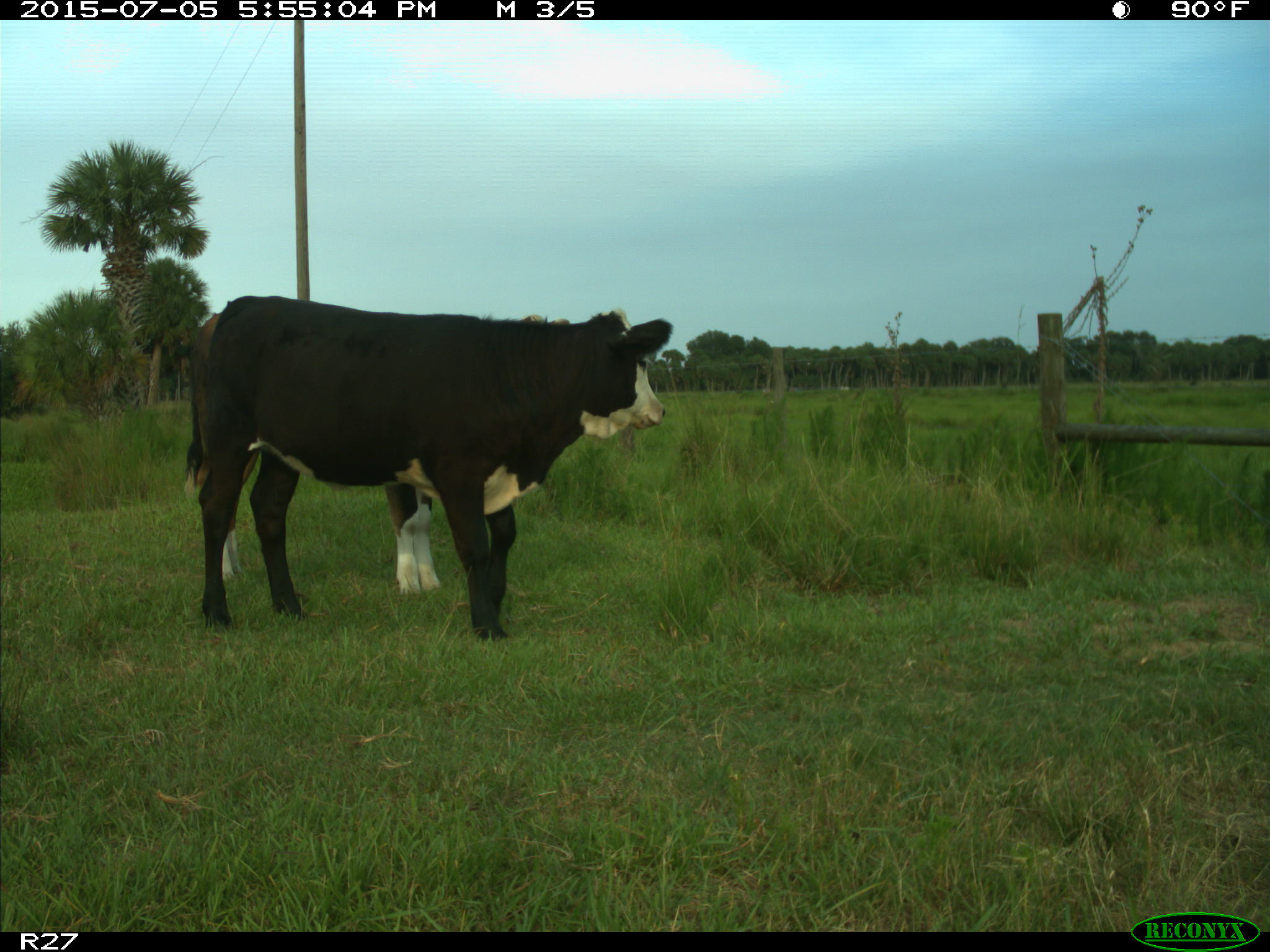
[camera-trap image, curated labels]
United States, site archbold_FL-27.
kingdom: Animalia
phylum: Chordata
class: Mammalia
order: Artiodactyla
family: Bovidae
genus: Bos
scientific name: Bos taurus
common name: domestic cow